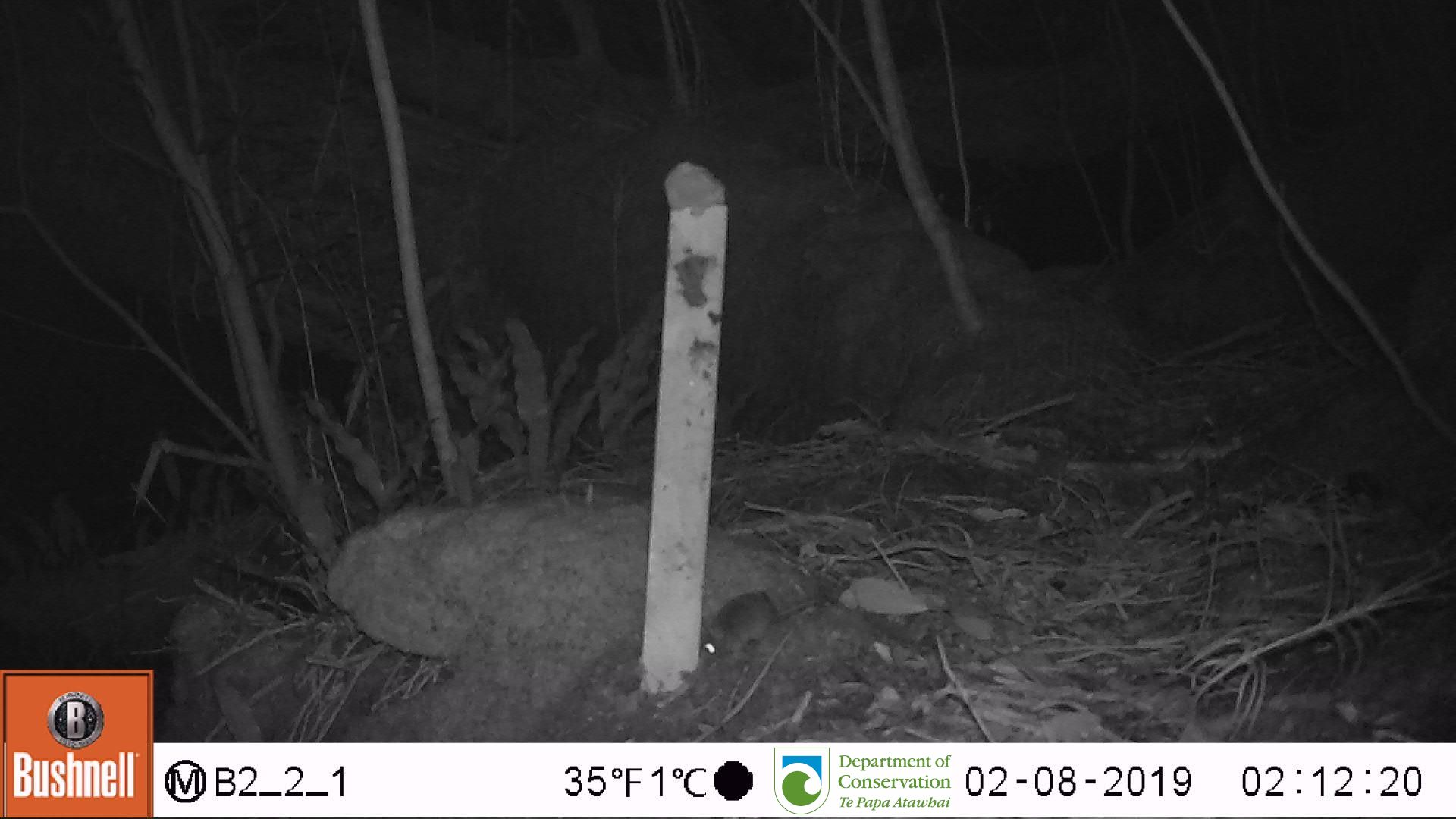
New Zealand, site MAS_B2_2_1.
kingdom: Animalia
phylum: Chordata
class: Mammalia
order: Rodentia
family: Muridae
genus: Mus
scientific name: Mus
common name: mouse